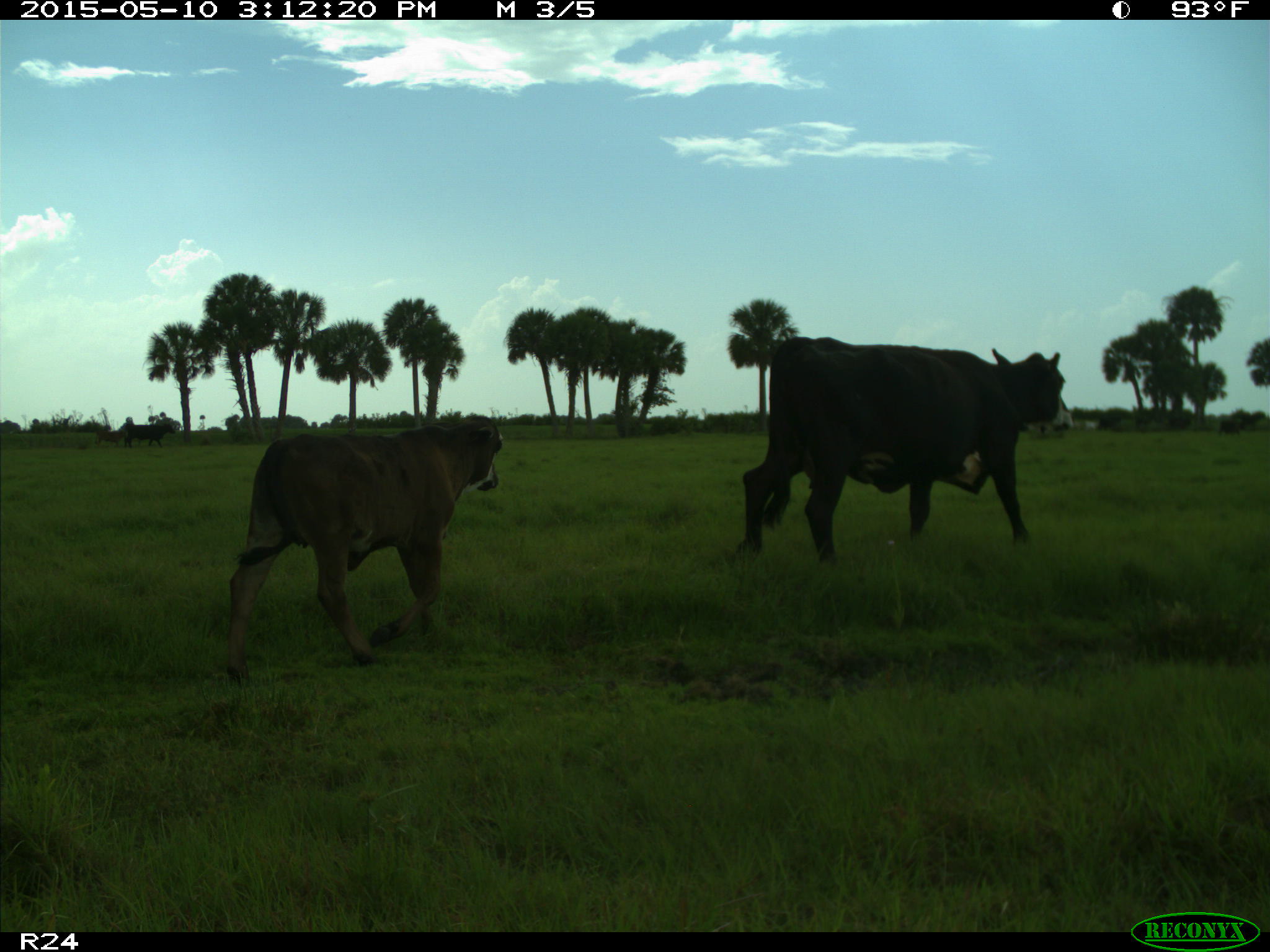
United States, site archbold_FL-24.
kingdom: Animalia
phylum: Chordata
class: Mammalia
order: Artiodactyla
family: Bovidae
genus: Bos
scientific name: Bos taurus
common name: domestic cow